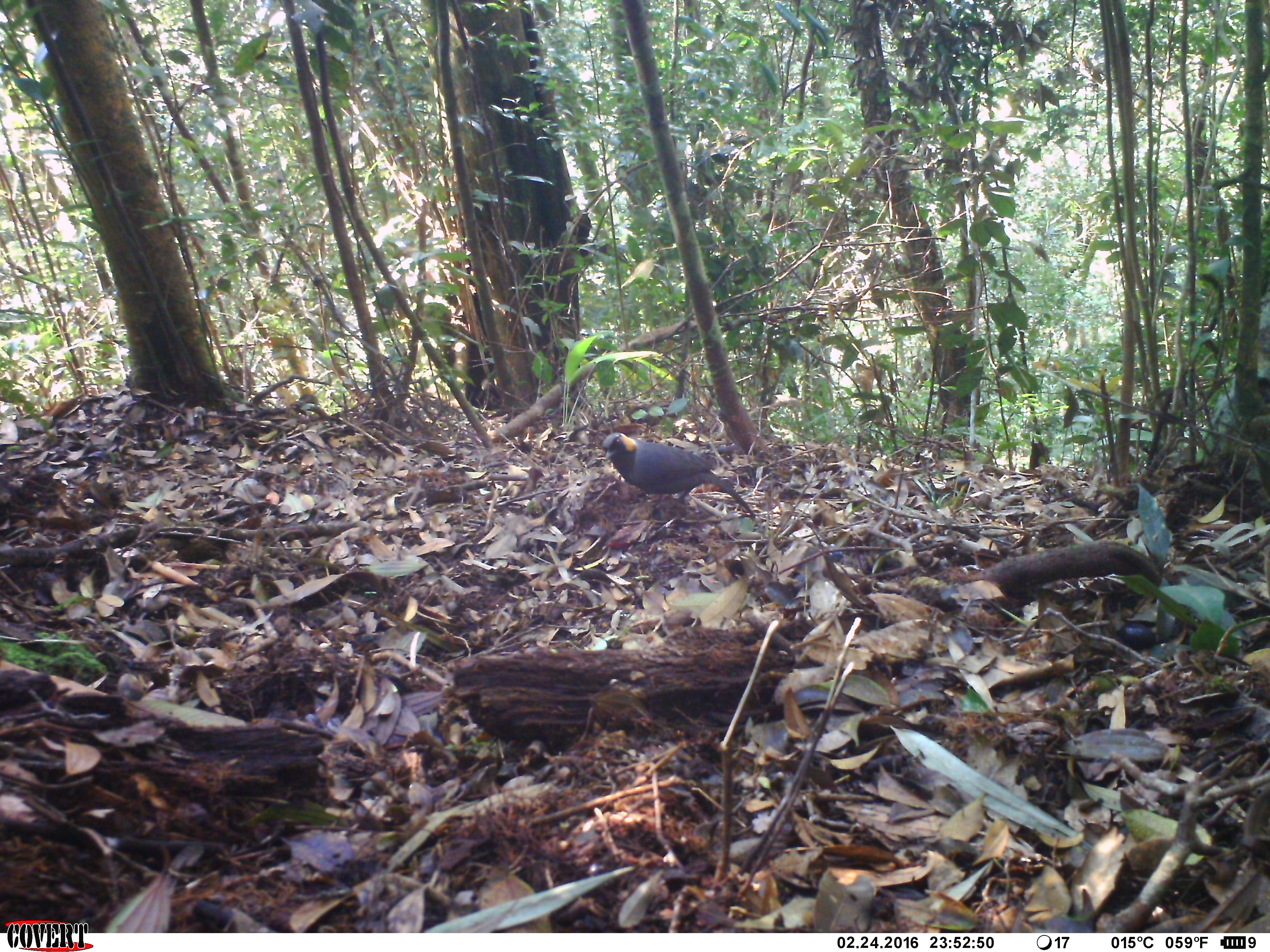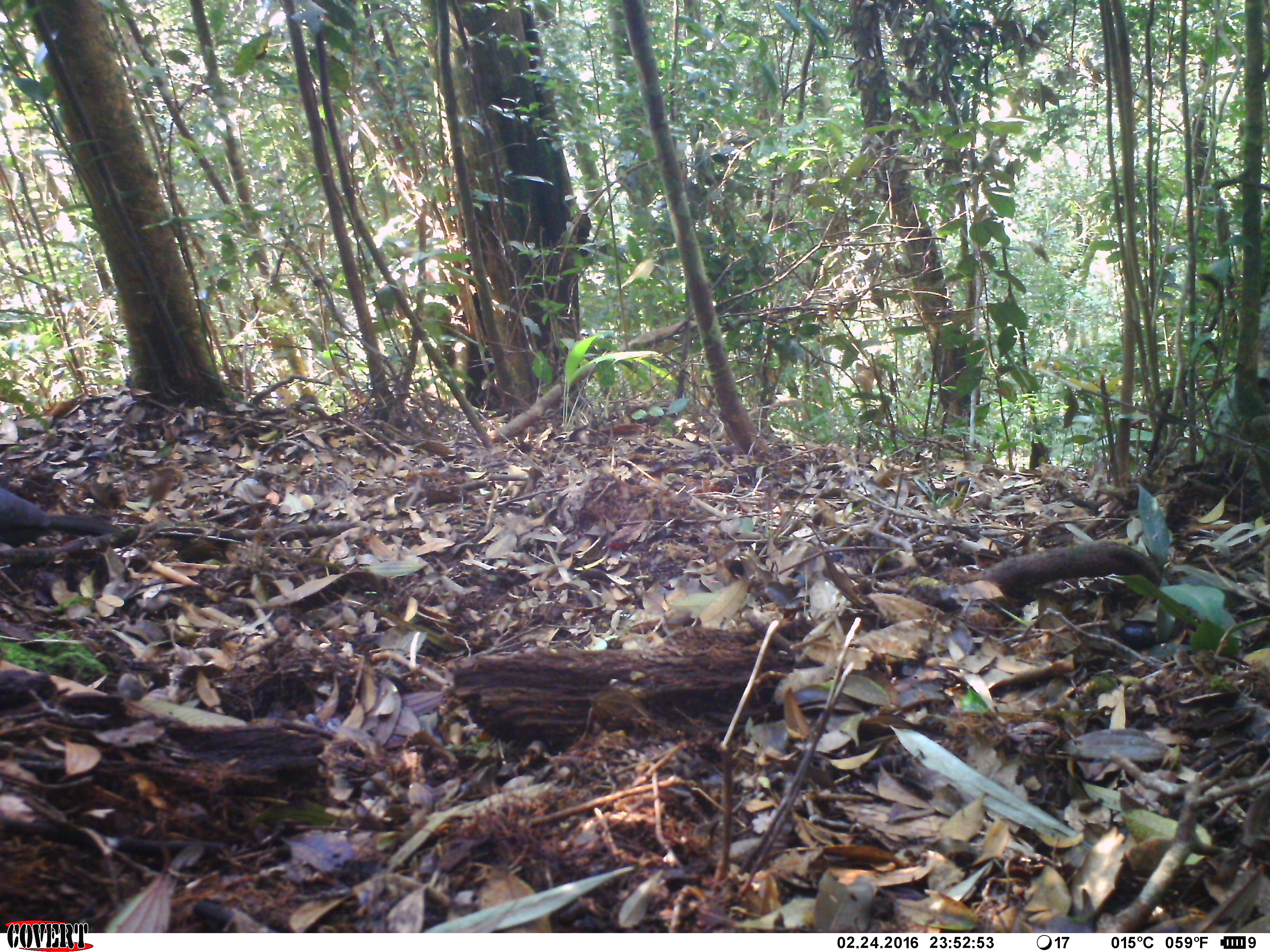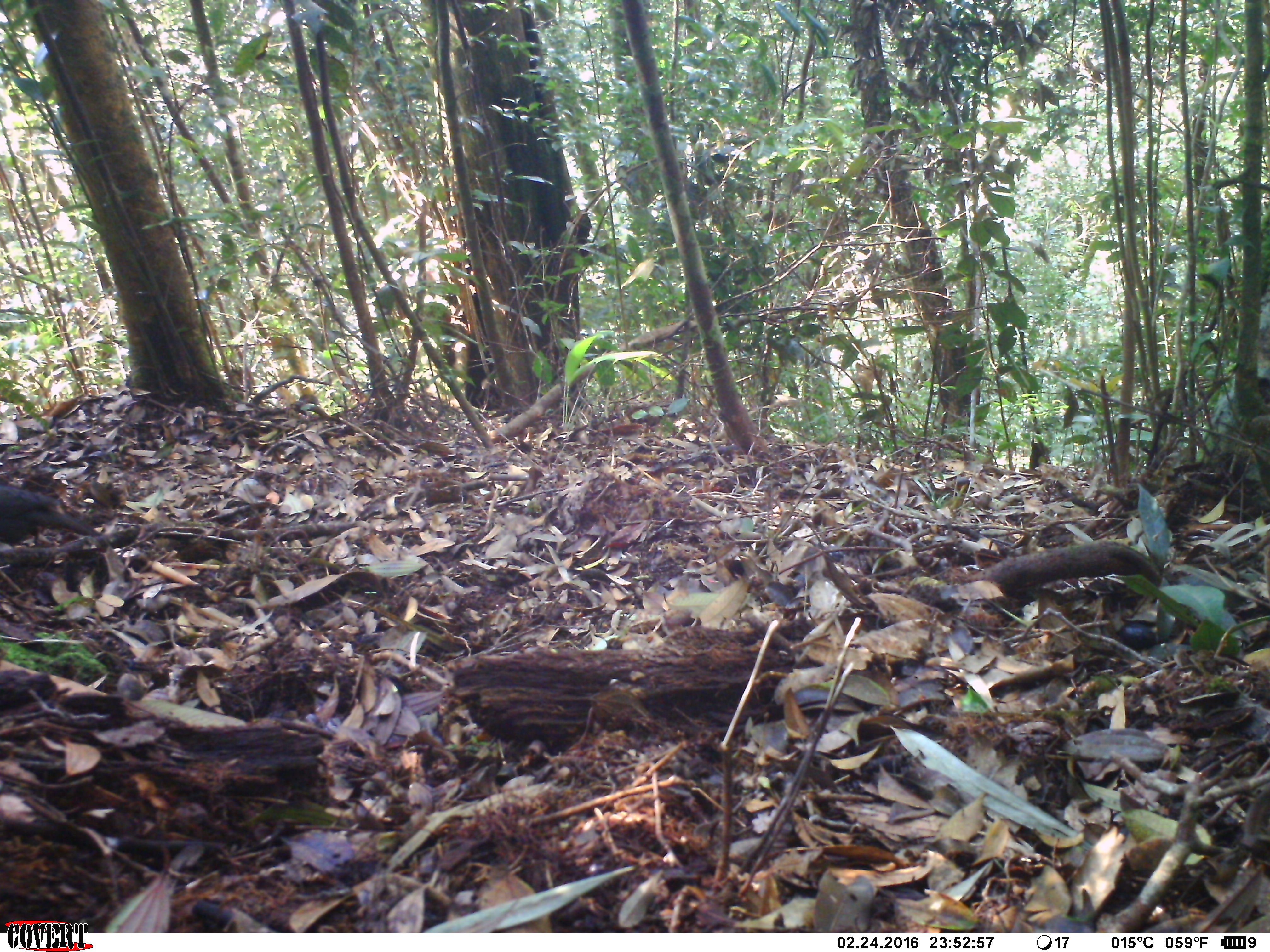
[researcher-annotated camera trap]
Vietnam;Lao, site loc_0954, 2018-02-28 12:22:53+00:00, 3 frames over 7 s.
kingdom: Animalia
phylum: Chordata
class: Aves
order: Passeriformes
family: Leiothrichidae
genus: Garrulax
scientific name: Garrulax castanotis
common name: rufous-cheeked laughingthrush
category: rufous cheeked laughingthrush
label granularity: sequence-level